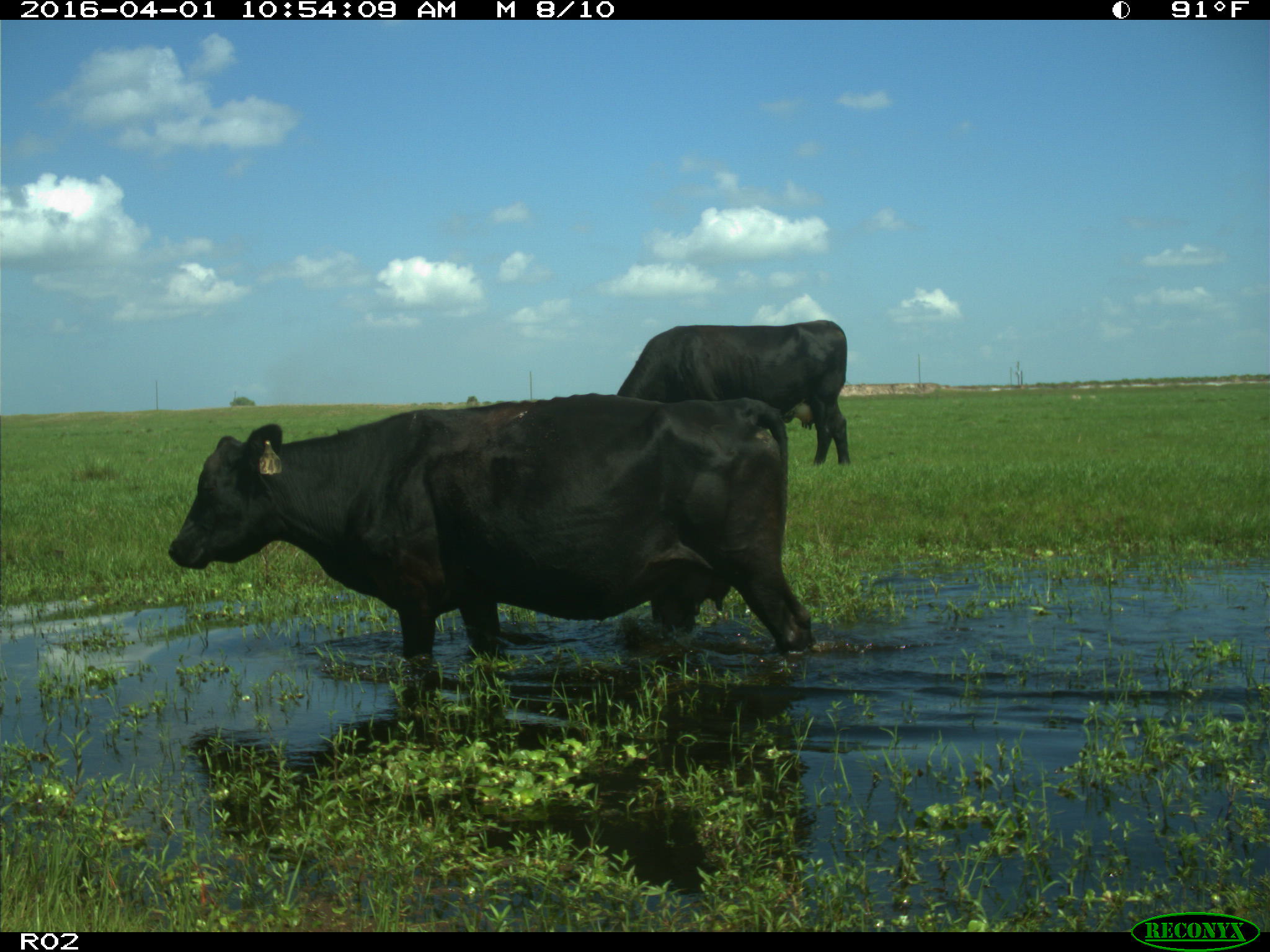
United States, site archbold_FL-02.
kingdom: Animalia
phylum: Chordata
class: Mammalia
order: Artiodactyla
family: Bovidae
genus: Bos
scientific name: Bos taurus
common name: domestic cow